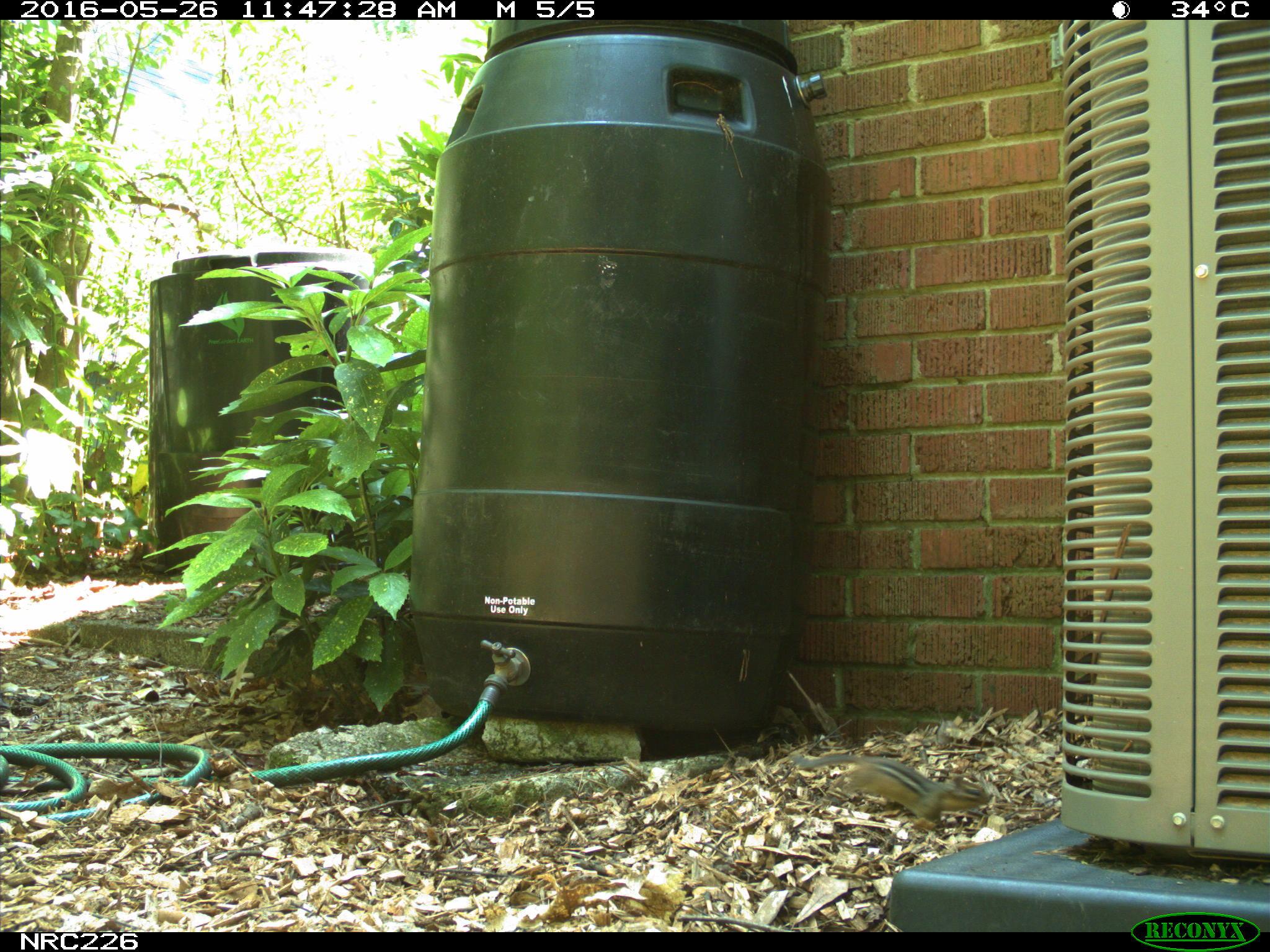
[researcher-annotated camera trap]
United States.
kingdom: Animalia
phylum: Chordata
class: Mammalia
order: Rodentia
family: Sciuridae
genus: Tamias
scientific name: Tamias striatus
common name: eastern chipmunk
Eastern Chipmunk (Tamias striatus).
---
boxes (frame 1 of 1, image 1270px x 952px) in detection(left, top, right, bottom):
Eastern Chipmunk: detection(792, 747, 992, 839)